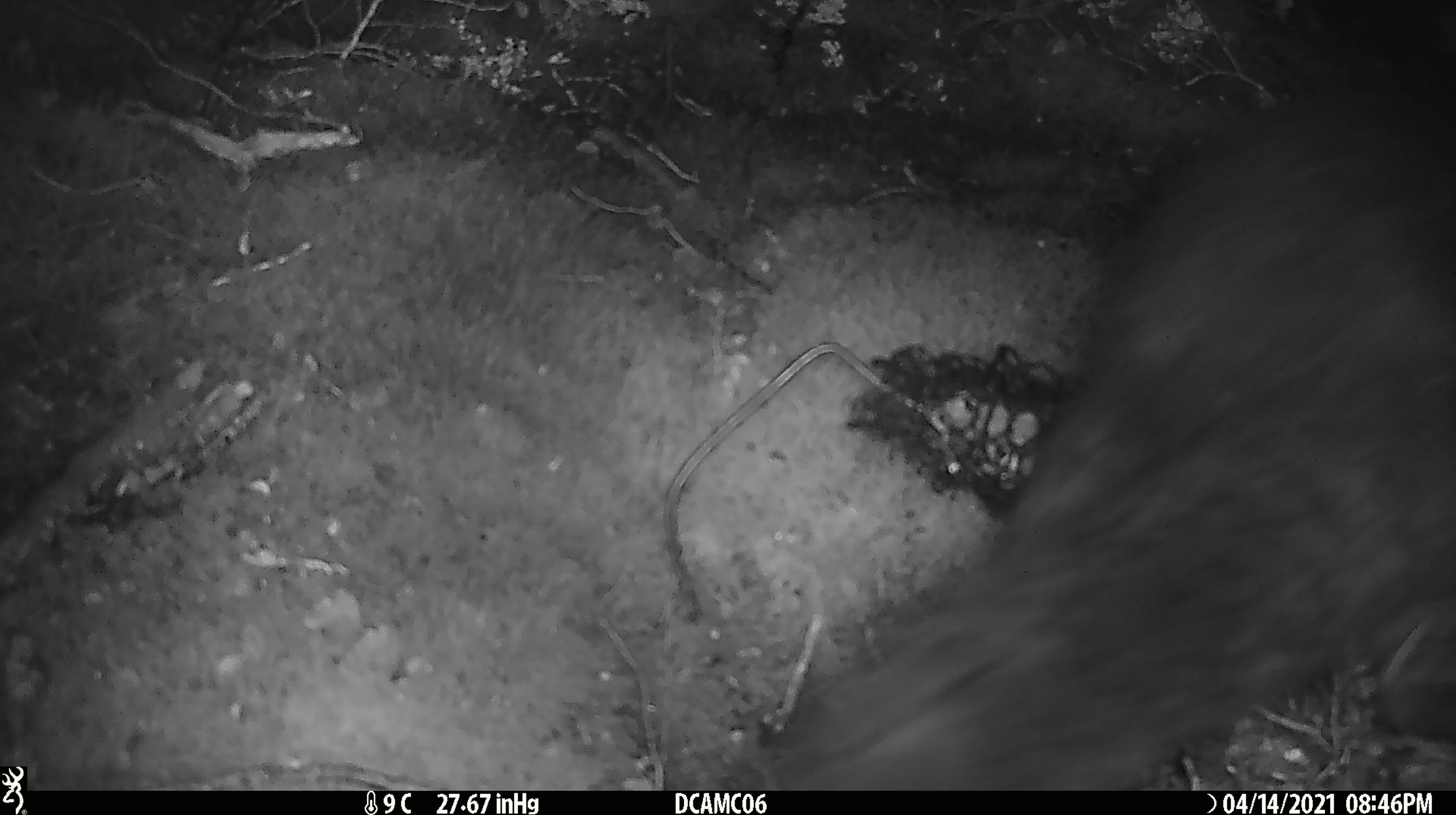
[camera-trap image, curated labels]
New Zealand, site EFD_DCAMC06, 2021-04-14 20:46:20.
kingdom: Animalia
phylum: Chordata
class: Mammalia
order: Diprotodontia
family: Phalangeridae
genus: Trichosurus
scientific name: Trichosurus vulpecula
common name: common brushtail possum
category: possum